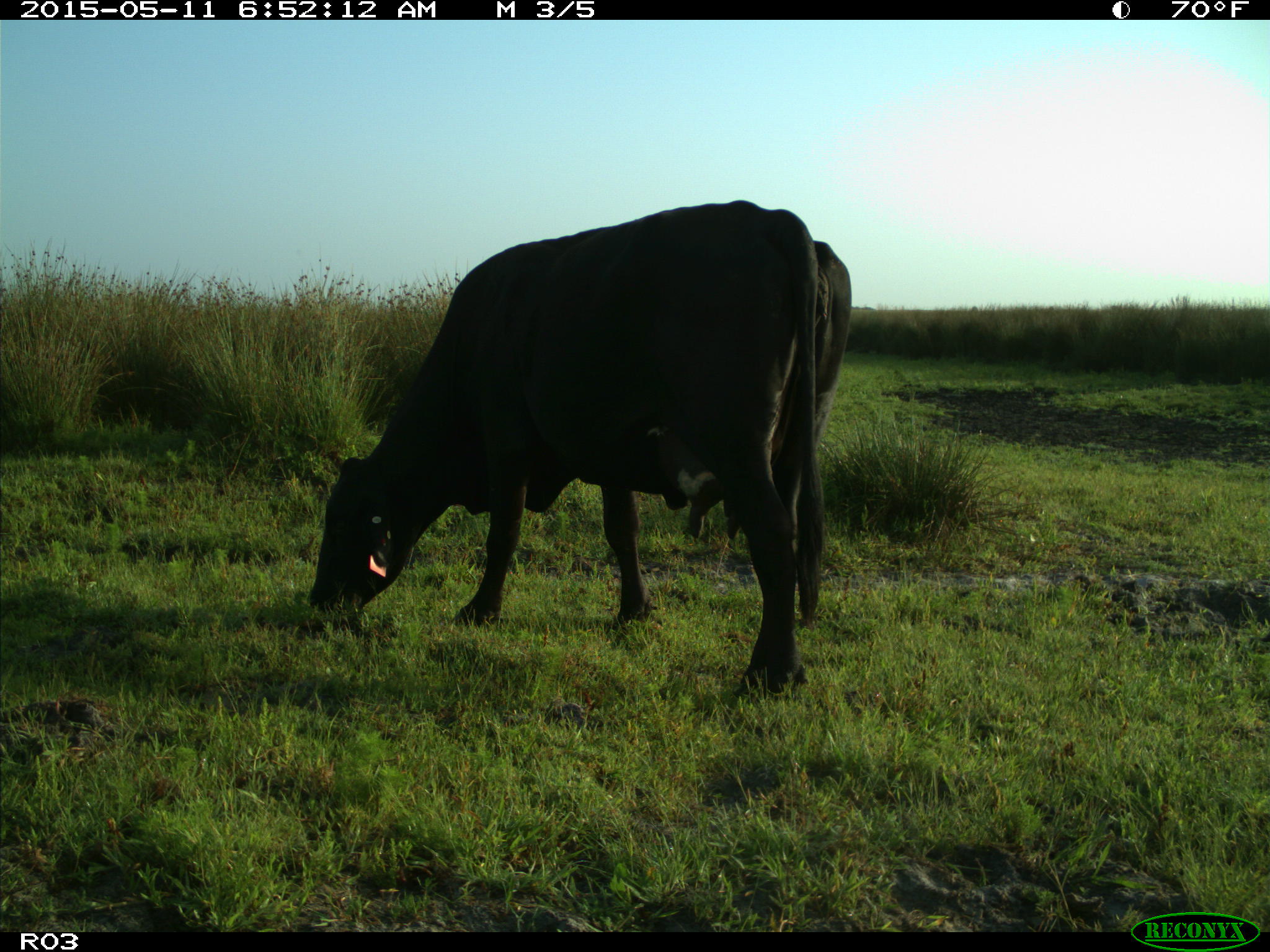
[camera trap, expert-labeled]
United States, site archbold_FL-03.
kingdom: Animalia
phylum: Chordata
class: Mammalia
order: Artiodactyla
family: Bovidae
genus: Bos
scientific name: Bos taurus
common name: domestic cow